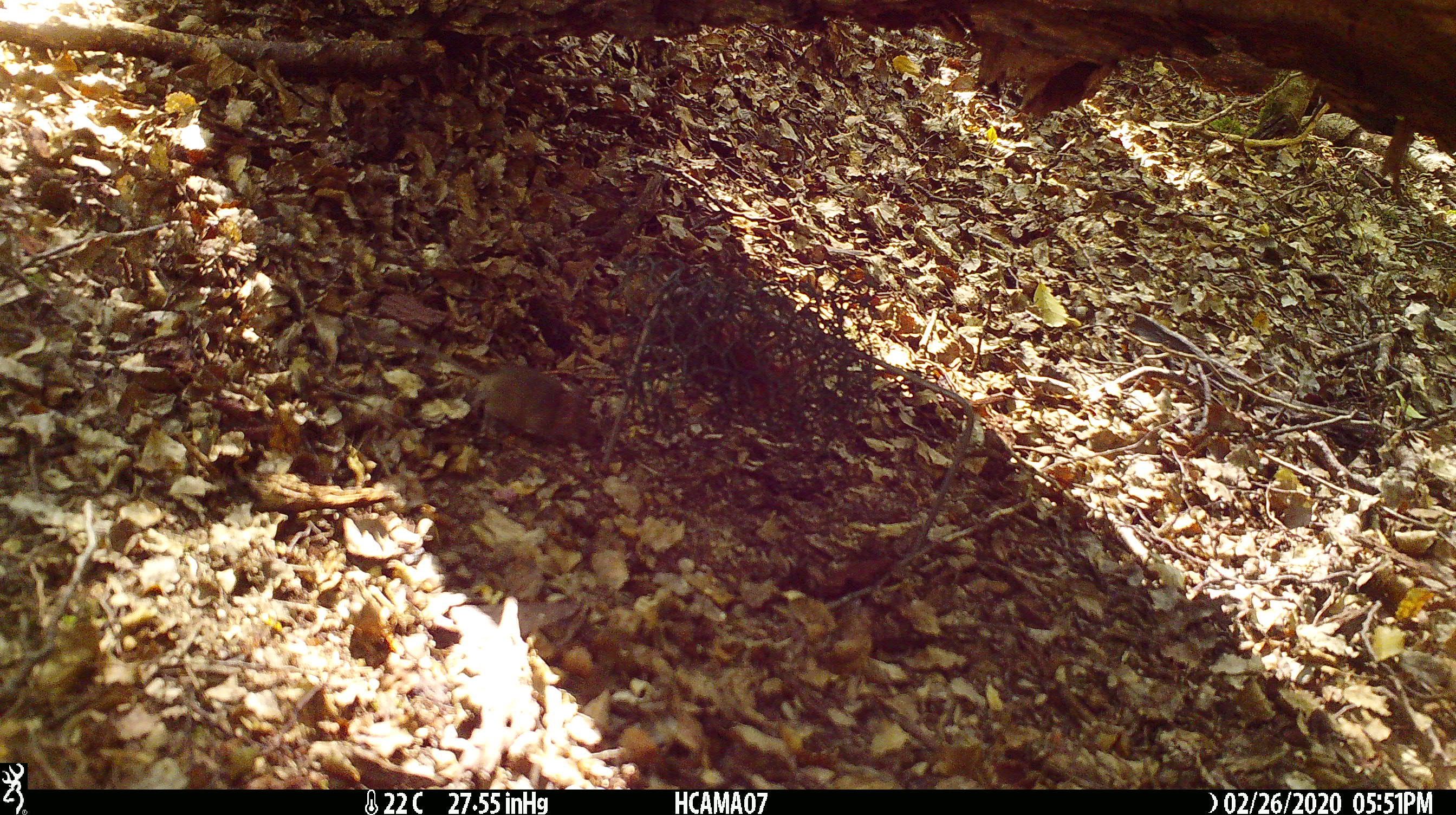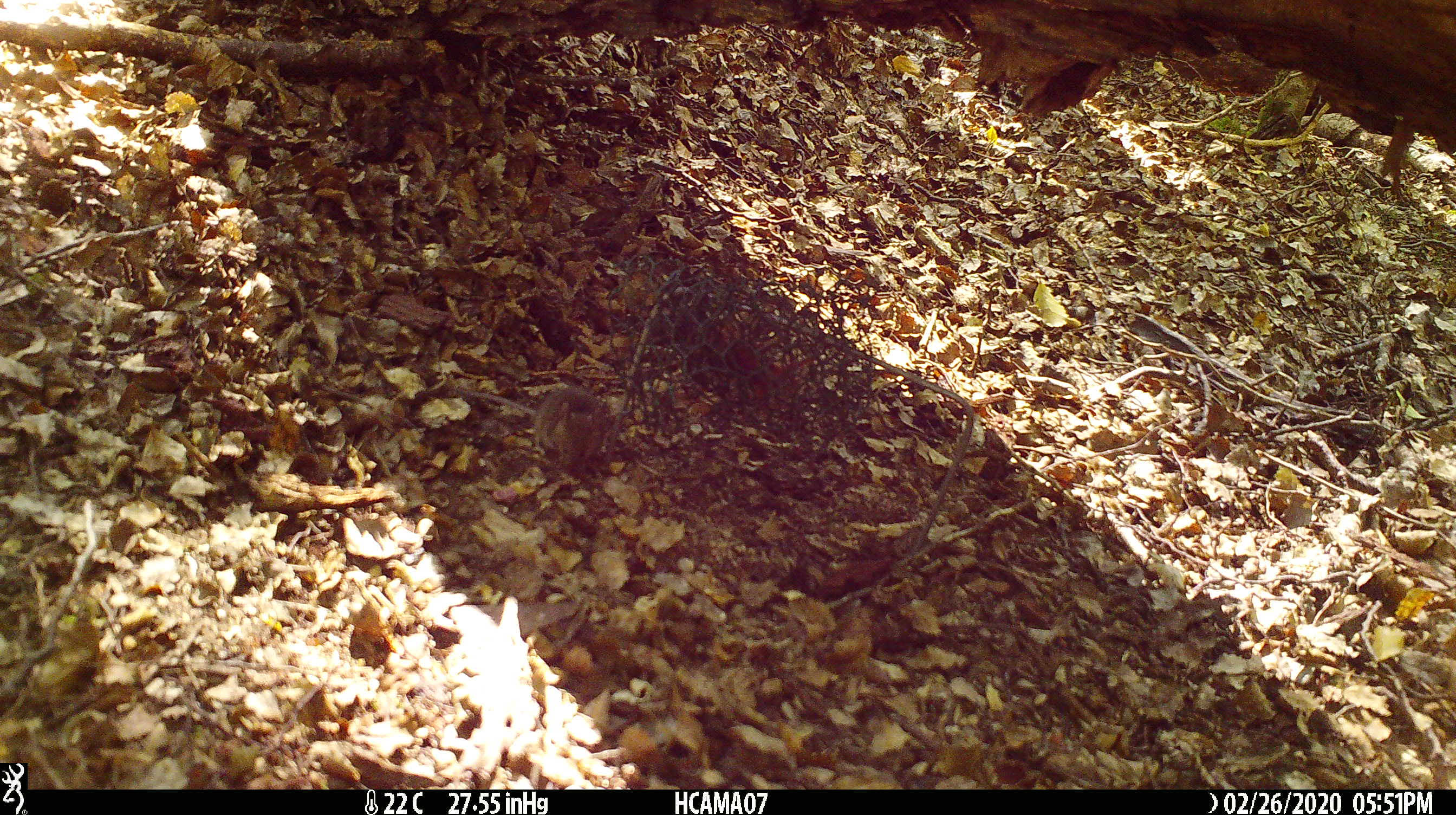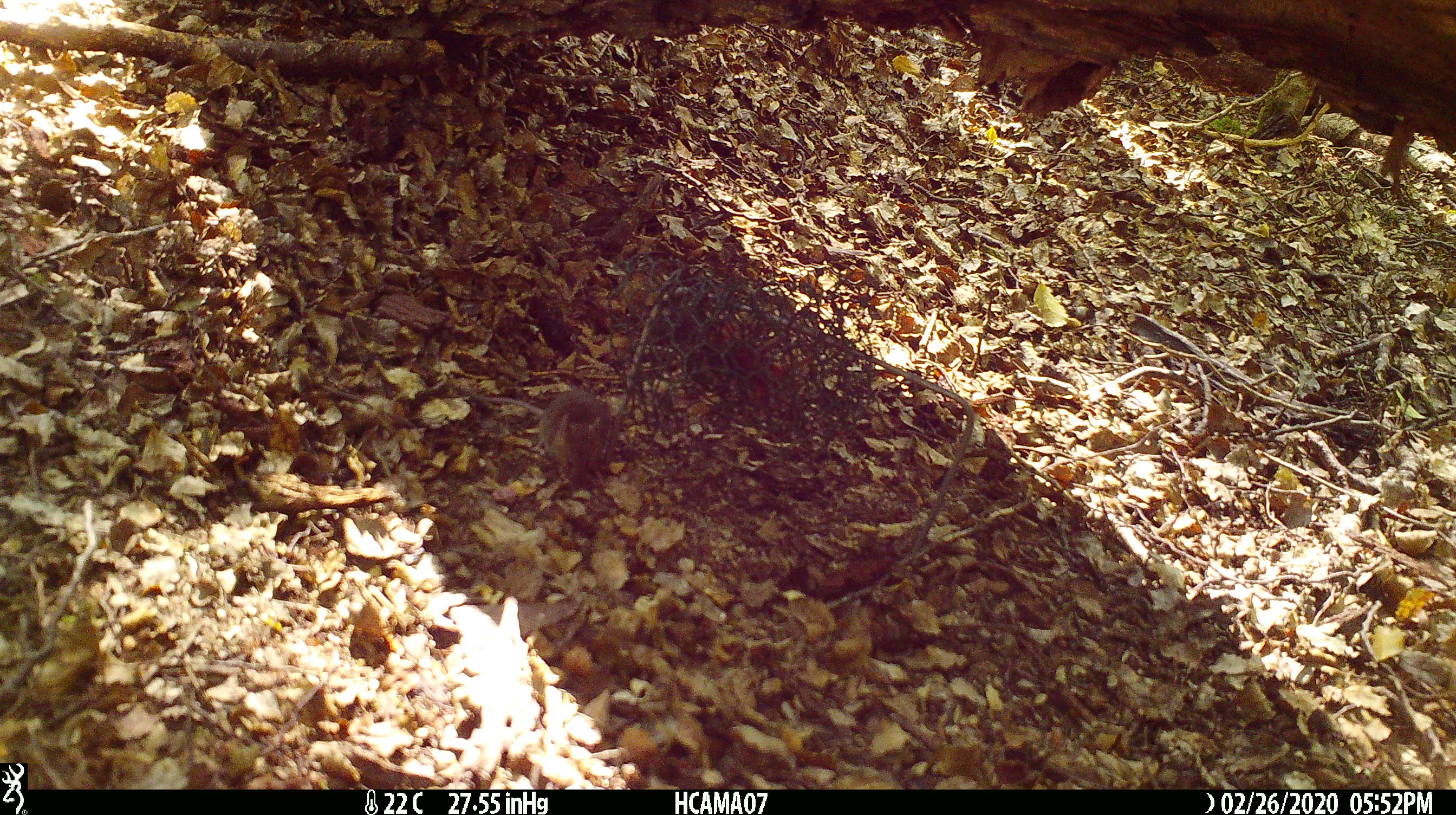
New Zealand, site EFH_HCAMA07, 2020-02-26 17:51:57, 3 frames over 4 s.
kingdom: Animalia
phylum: Chordata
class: Mammalia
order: Rodentia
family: Muridae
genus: Mus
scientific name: Mus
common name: mouse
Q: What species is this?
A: Mouse (Mus).